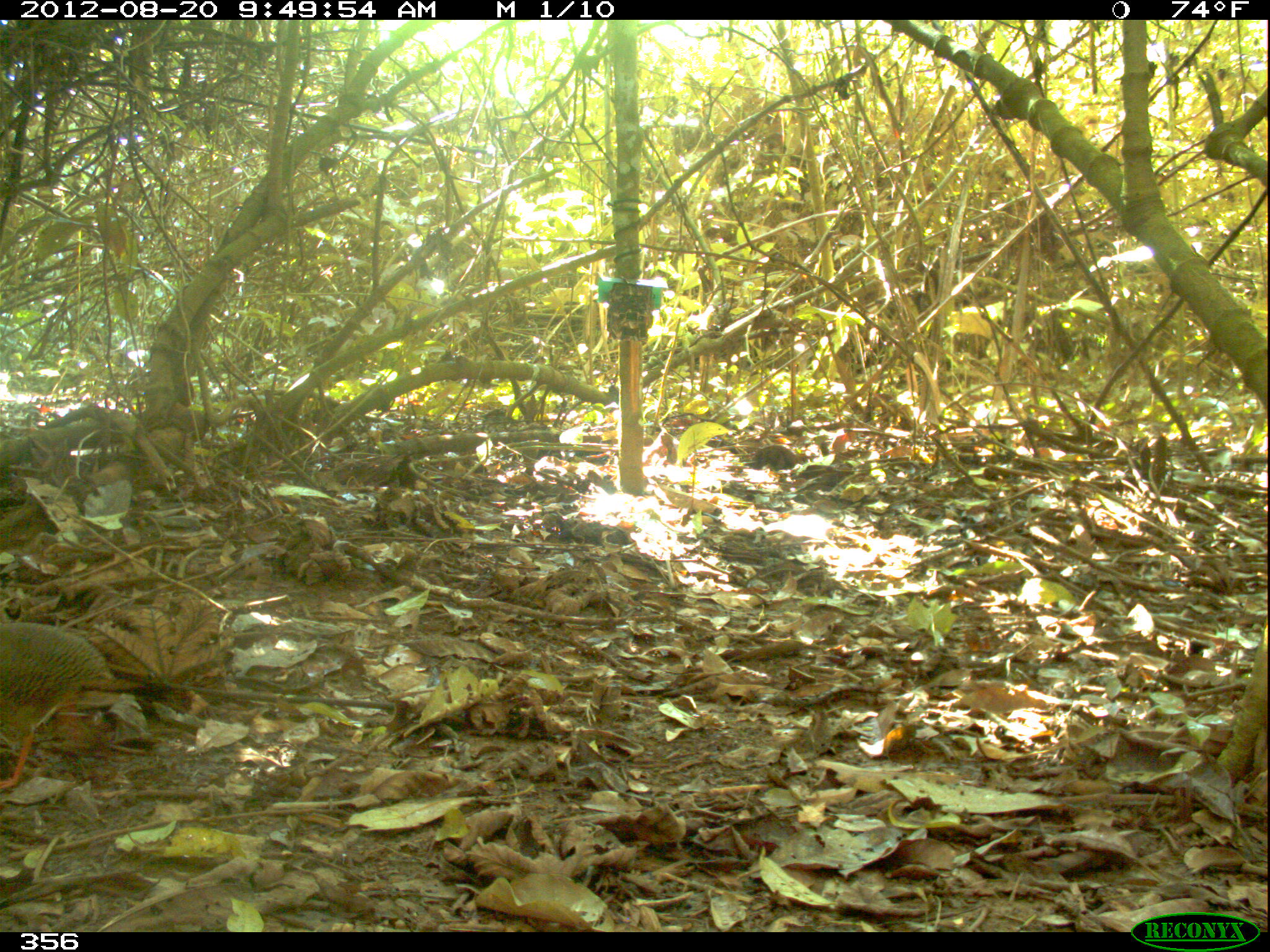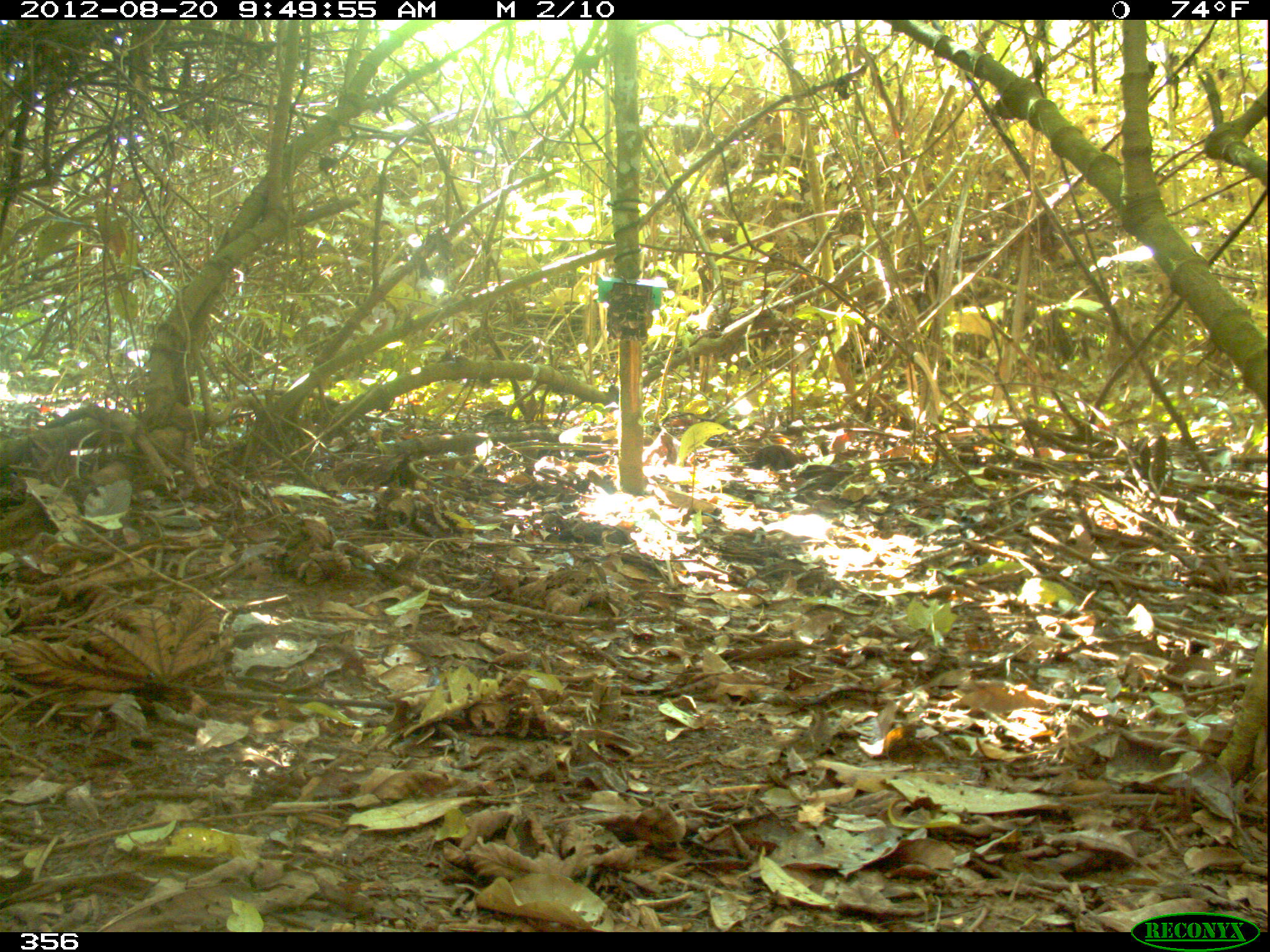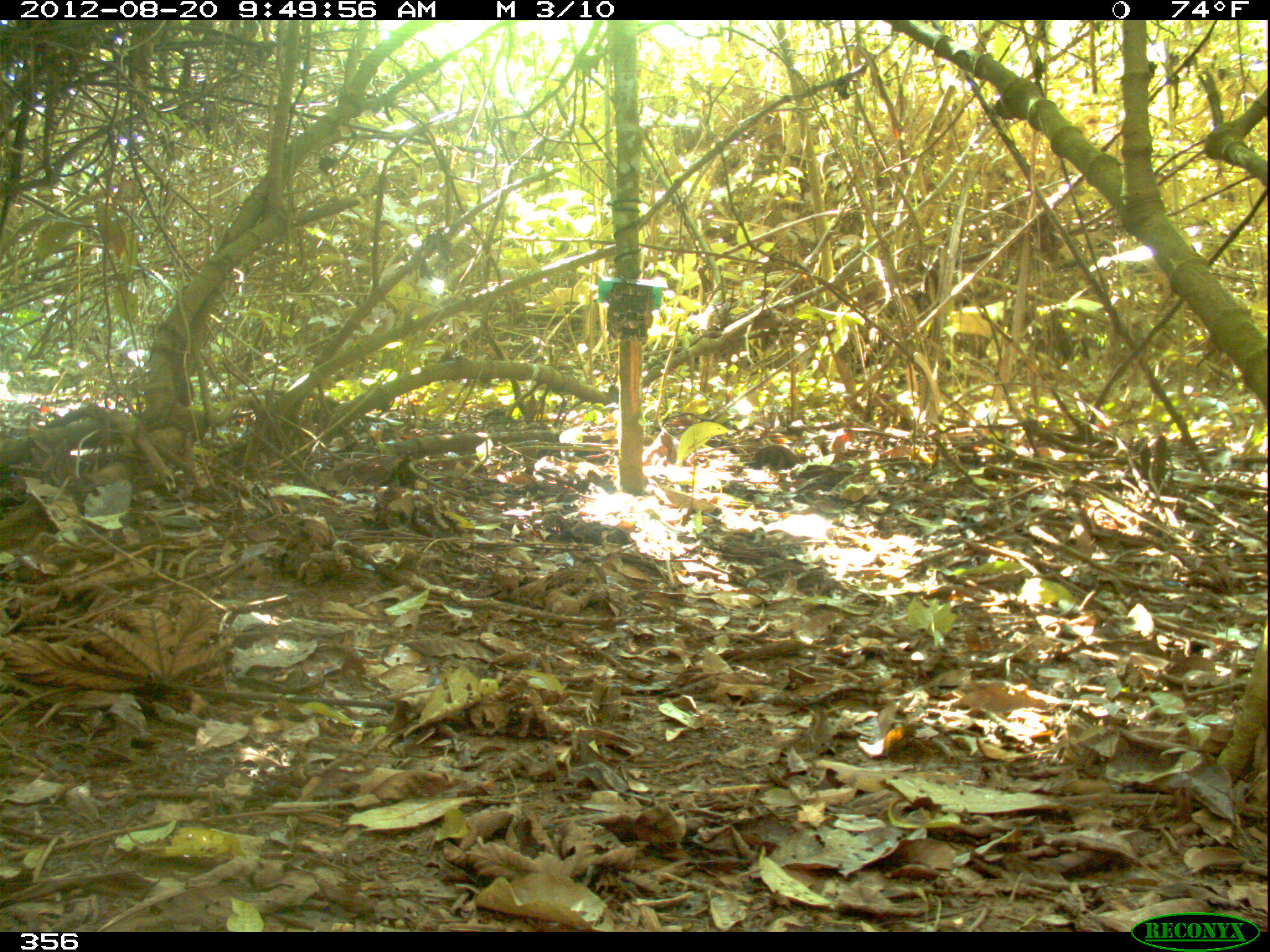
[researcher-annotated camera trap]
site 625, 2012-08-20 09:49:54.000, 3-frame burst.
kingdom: Animalia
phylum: Chordata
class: Aves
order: Galliformes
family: Phasianidae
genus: Alectoris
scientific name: Alectoris rufa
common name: red-legged partridge